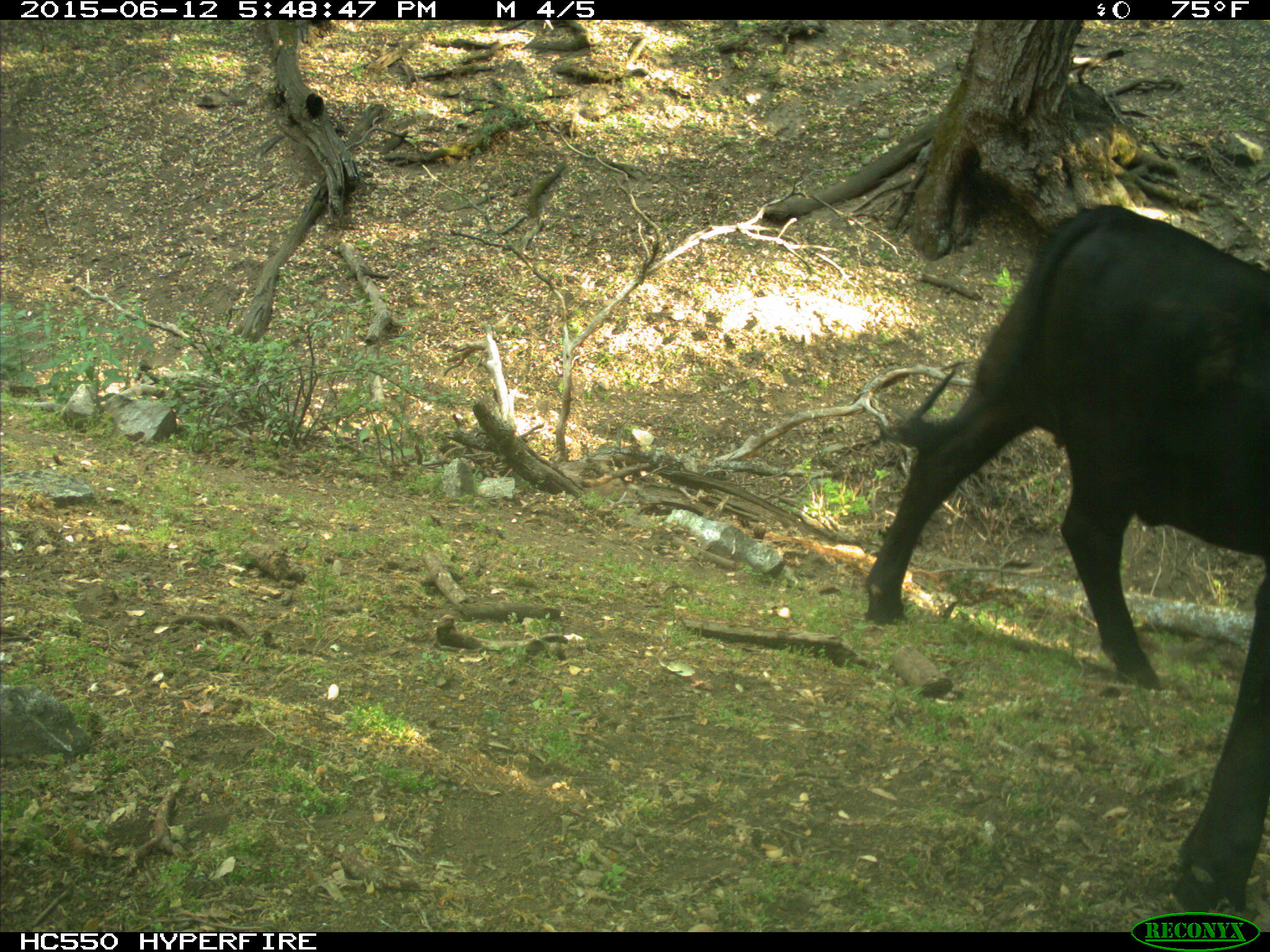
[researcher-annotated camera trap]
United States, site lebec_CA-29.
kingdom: Animalia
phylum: Chordata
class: Mammalia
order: Artiodactyla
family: Bovidae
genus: Bos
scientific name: Bos taurus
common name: domestic cow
Bos taurus (domestic cow).